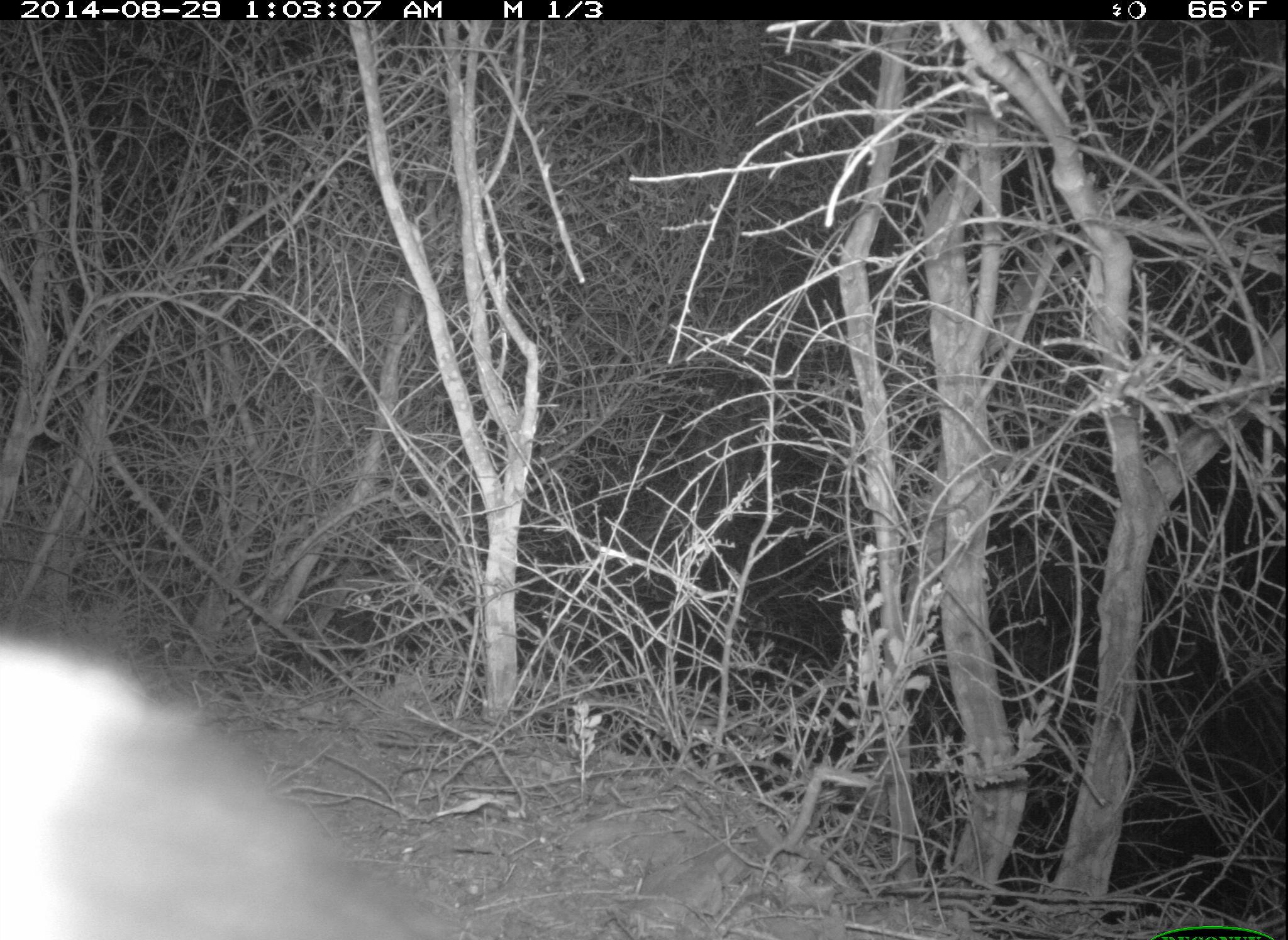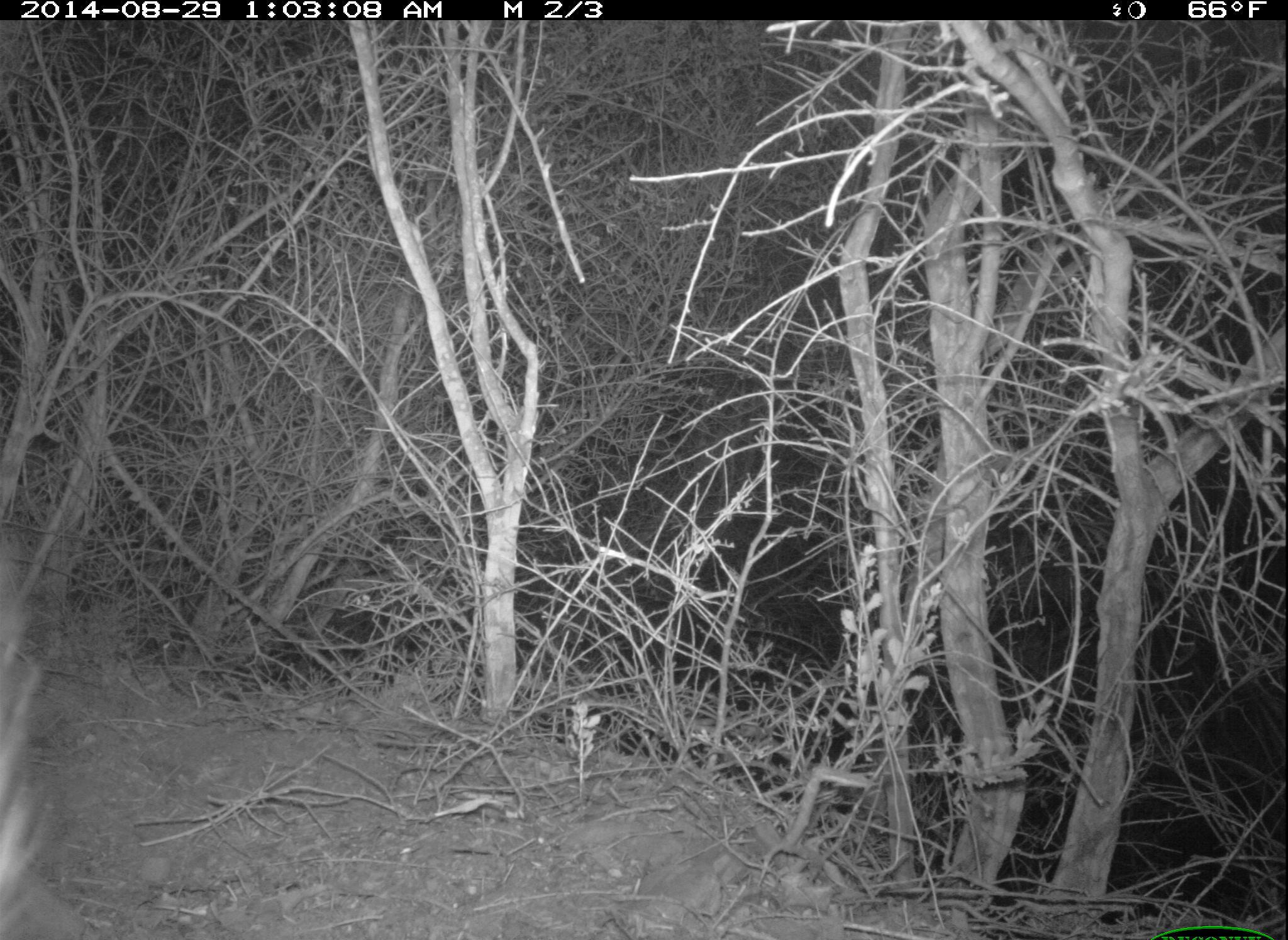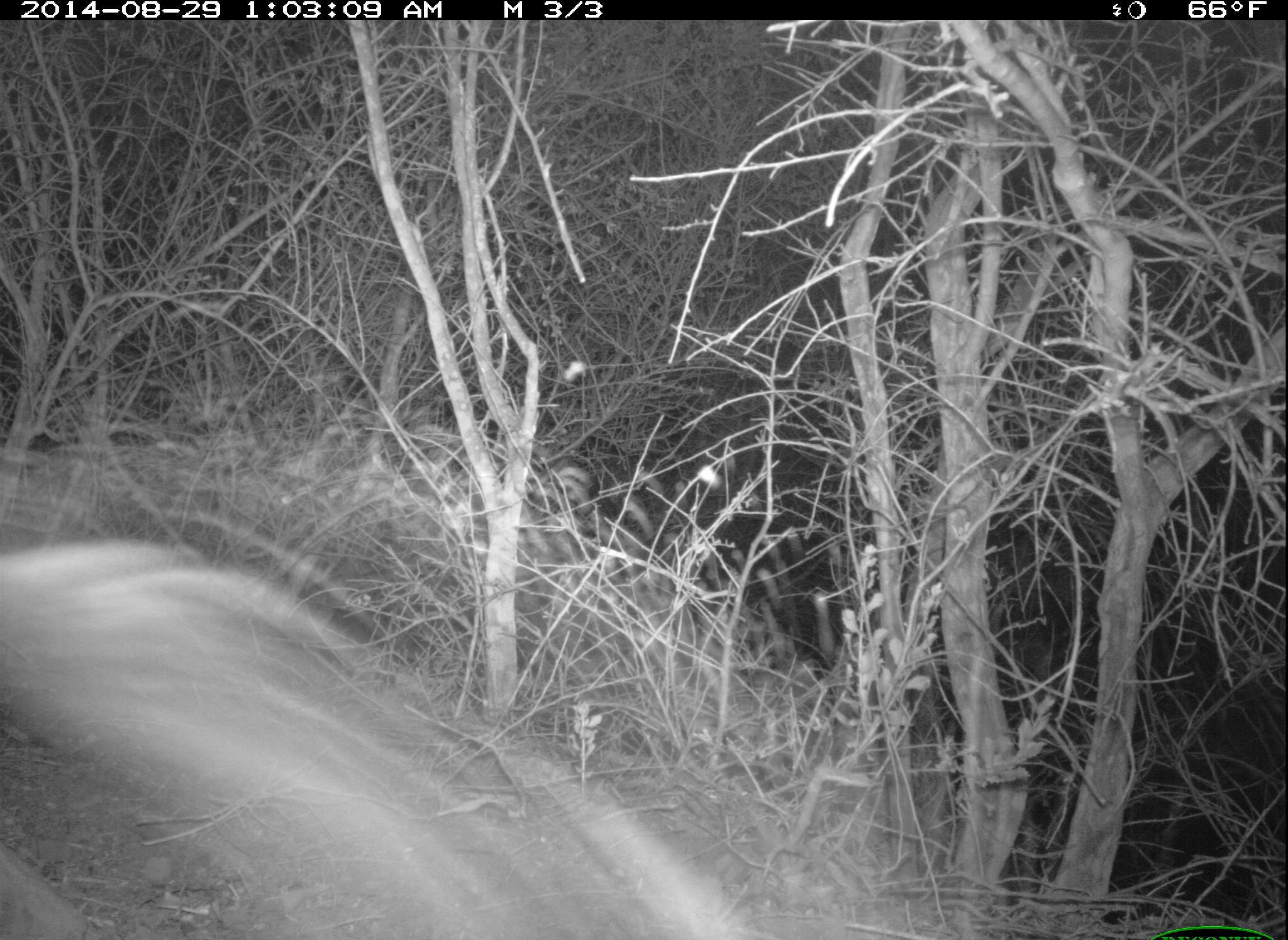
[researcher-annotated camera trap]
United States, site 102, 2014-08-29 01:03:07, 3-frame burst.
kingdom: Animalia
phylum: Chordata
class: Mammalia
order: Carnivora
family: Mephitidae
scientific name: Mephitidae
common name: skunk